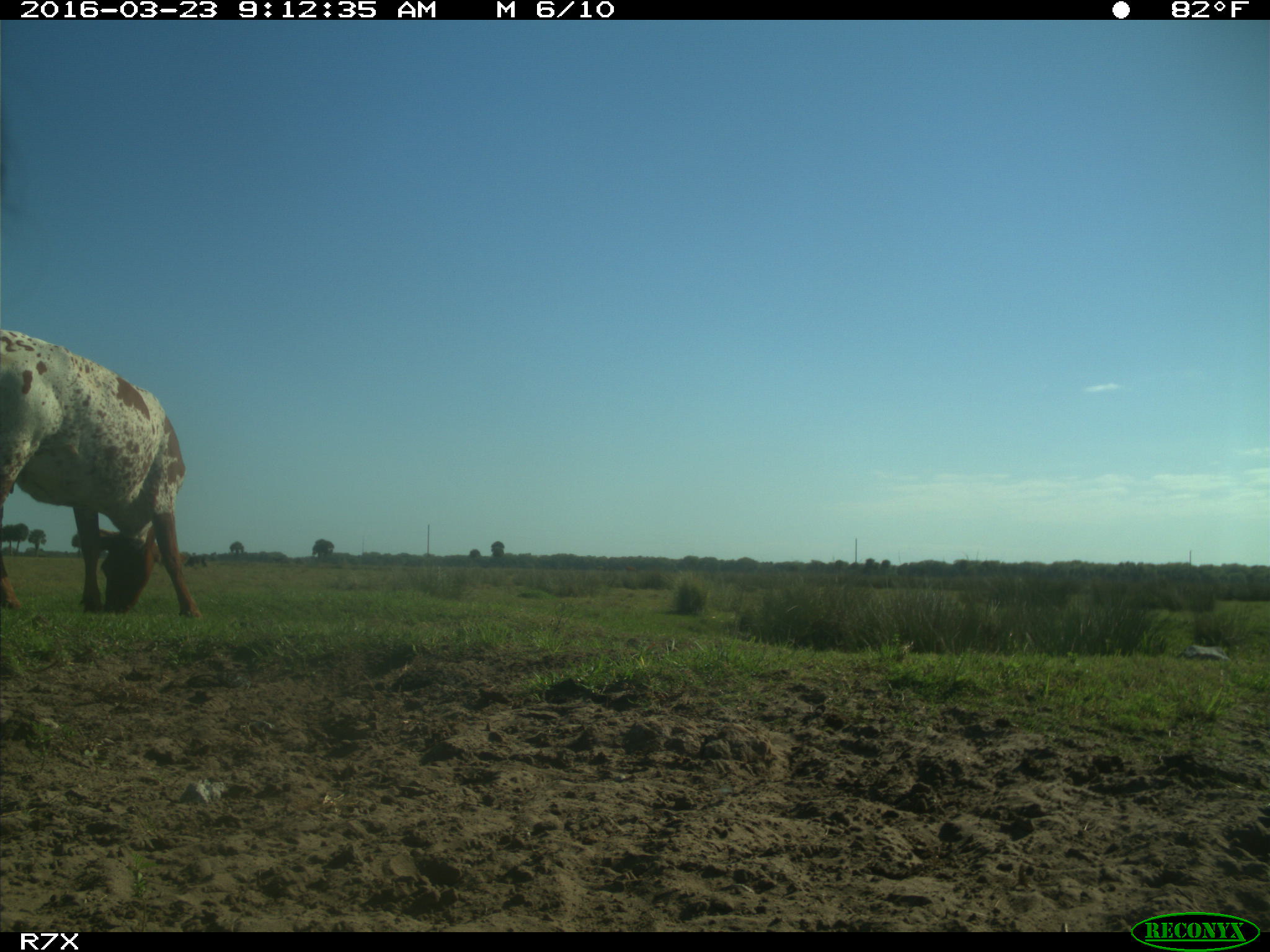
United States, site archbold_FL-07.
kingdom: Animalia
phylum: Chordata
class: Mammalia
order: Artiodactyla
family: Bovidae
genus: Bos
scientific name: Bos taurus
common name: domestic cow